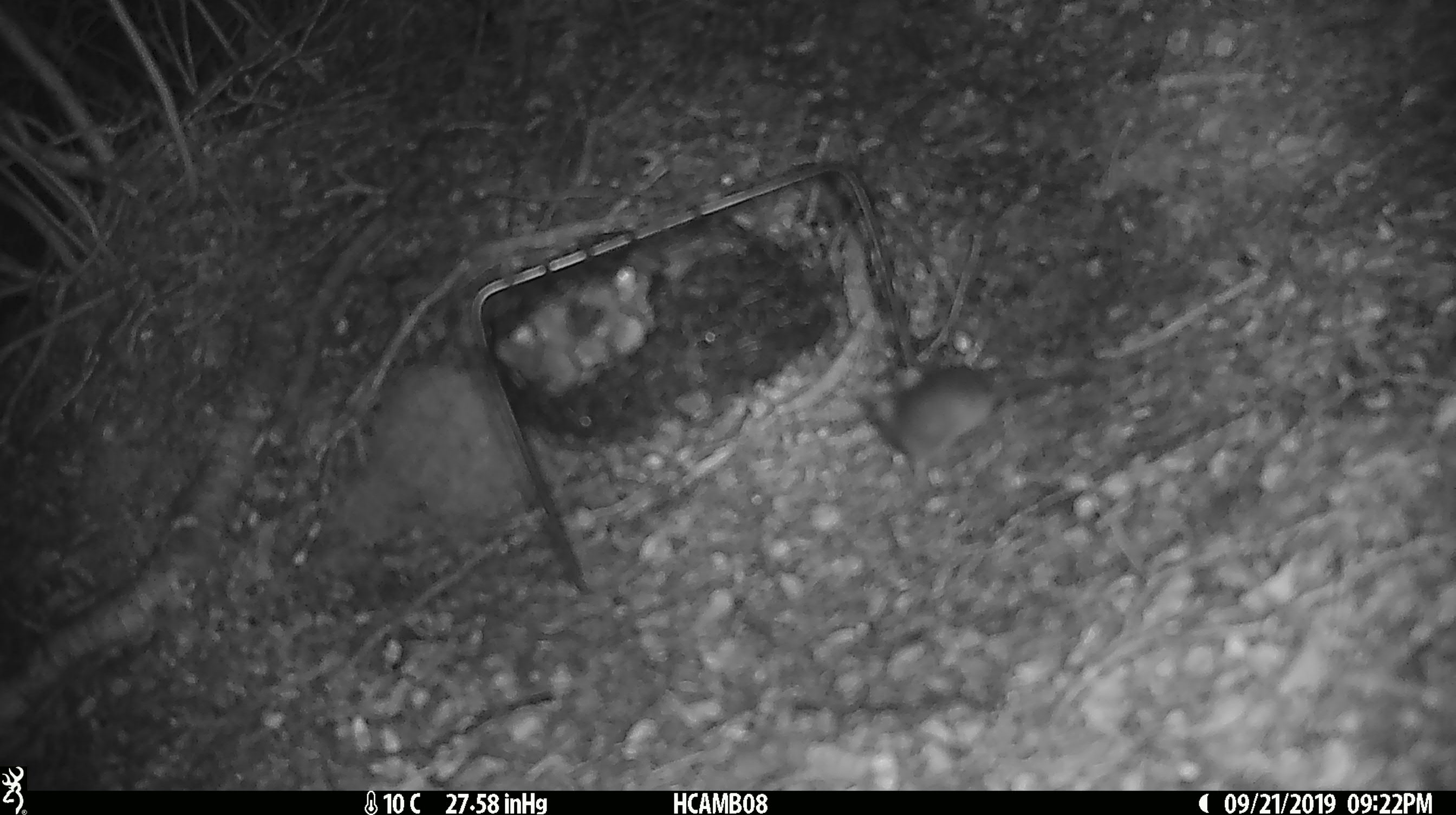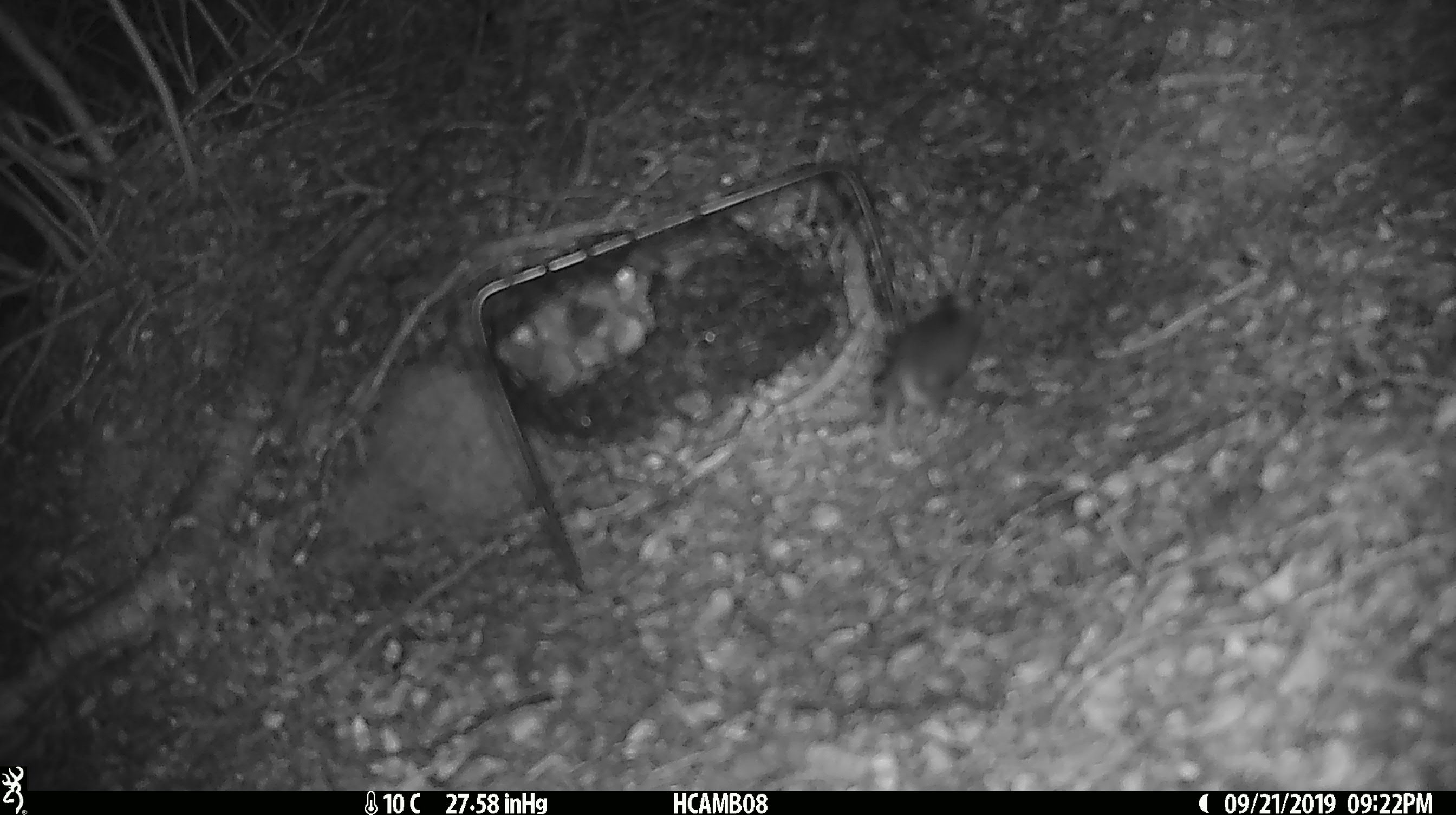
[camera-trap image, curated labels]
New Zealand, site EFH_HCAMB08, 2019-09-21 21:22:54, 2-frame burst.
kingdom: Animalia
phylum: Chordata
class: Mammalia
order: Rodentia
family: Muridae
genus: Mus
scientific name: Mus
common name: mouse